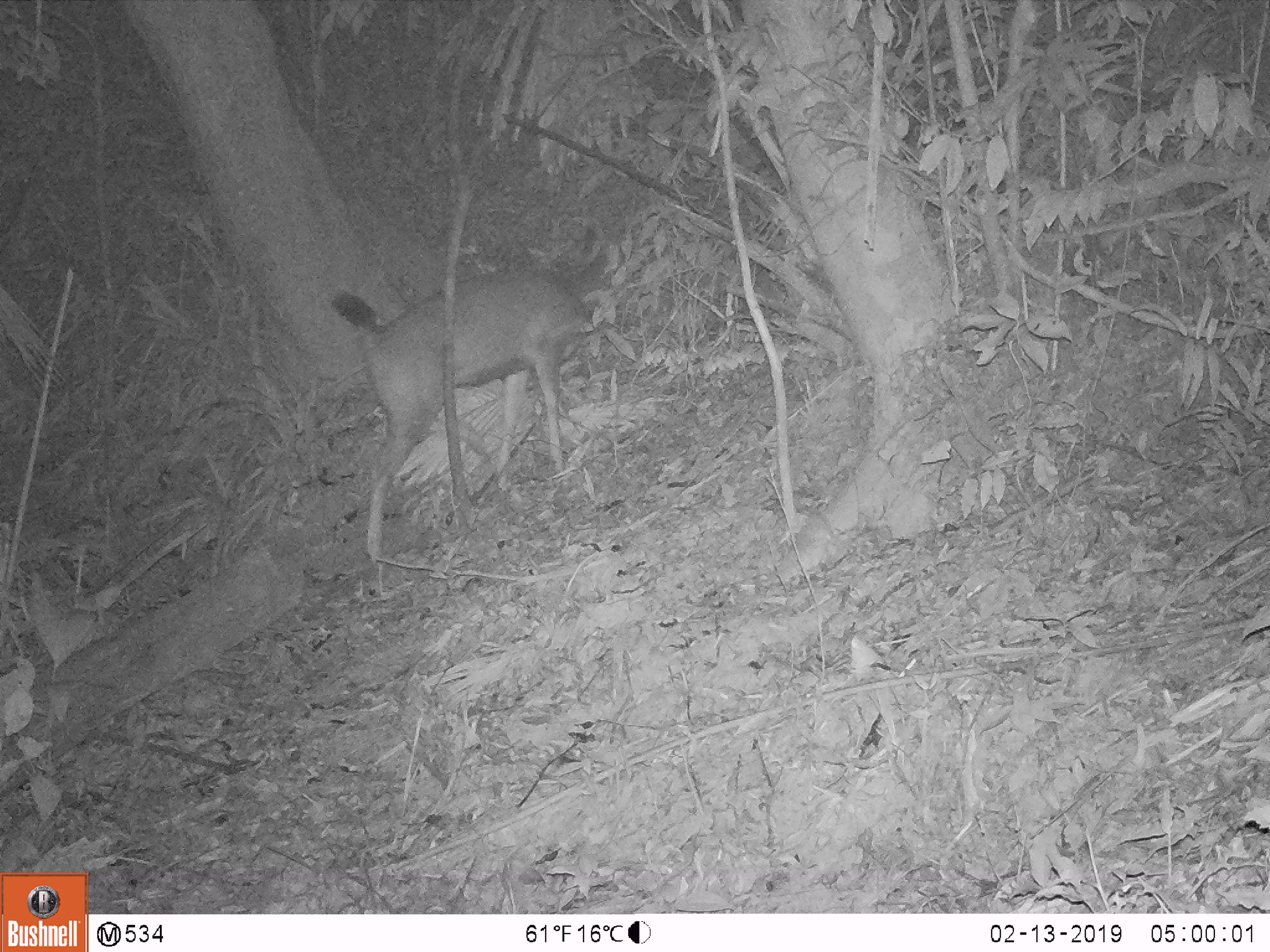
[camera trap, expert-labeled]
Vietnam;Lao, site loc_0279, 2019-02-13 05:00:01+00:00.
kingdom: Animalia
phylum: Chordata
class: Mammalia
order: Artiodactyla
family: Cervidae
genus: Rusa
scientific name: Rusa unicolor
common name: sambar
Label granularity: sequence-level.